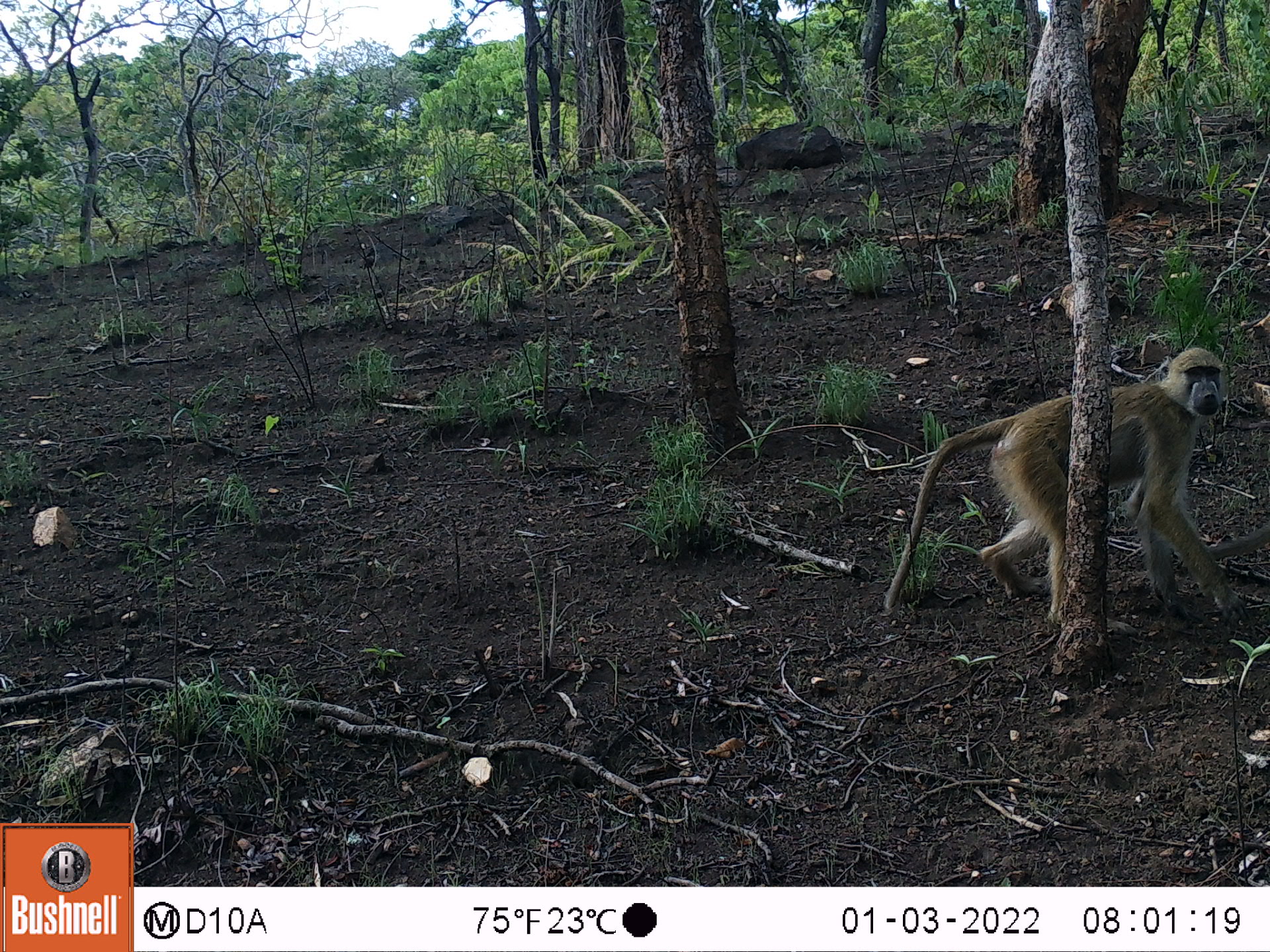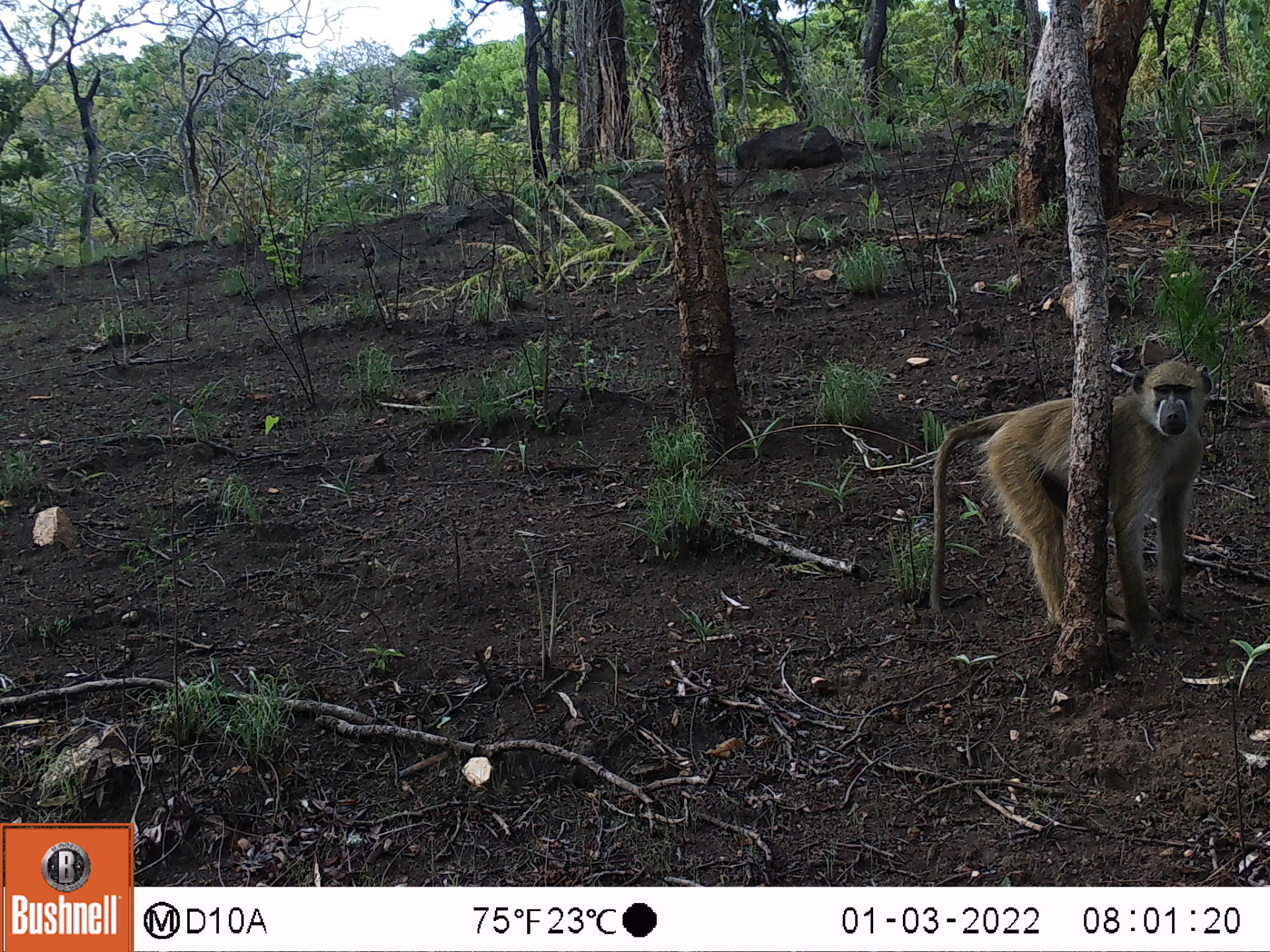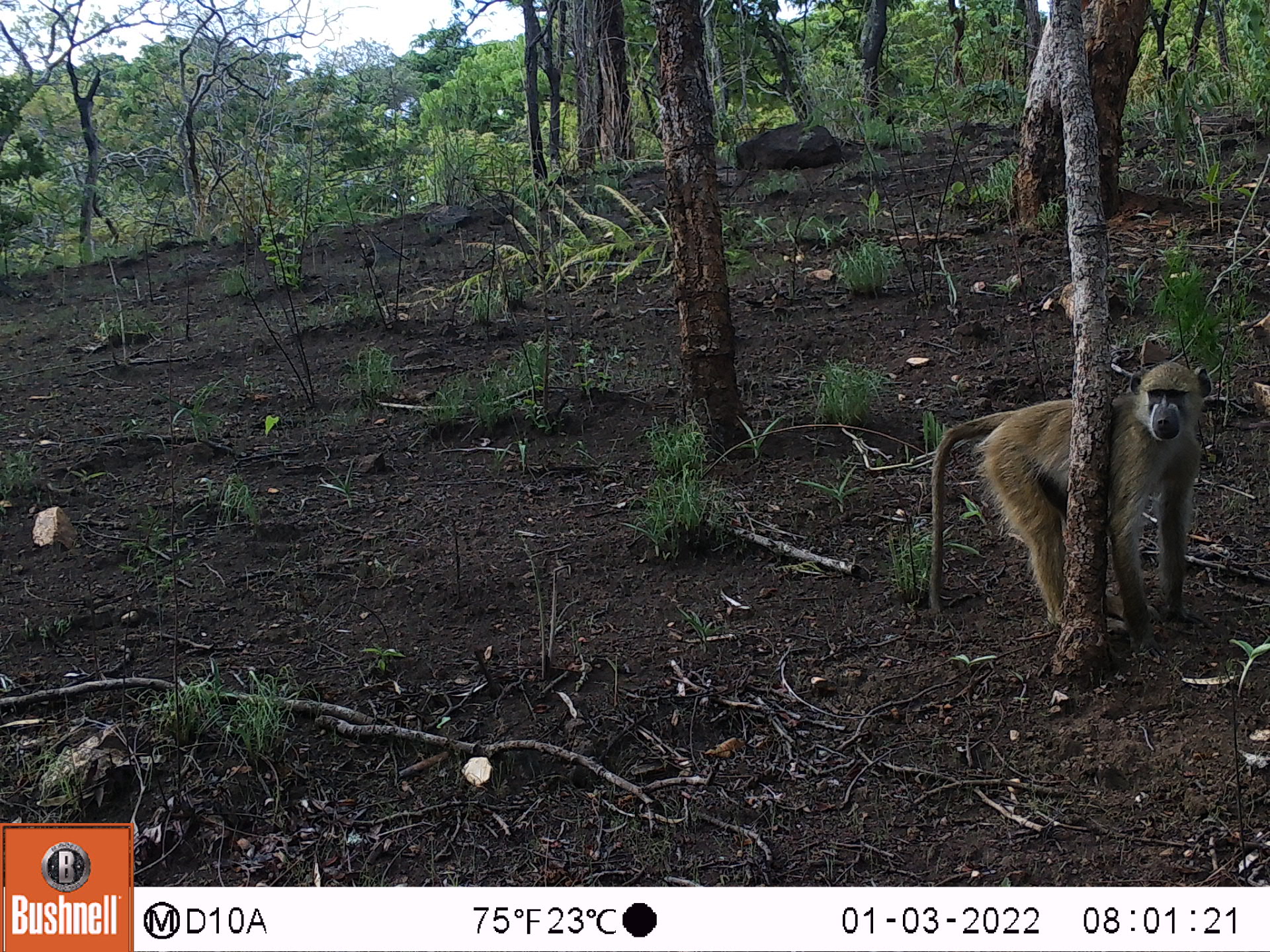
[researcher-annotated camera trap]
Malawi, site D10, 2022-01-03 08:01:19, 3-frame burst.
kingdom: Animalia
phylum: Chordata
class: Mammalia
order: Primates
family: Cercopithecidae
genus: Papio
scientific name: Papio cynocephalus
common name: yellow baboon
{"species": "yellow baboon (Papio cynocephalus)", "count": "1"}